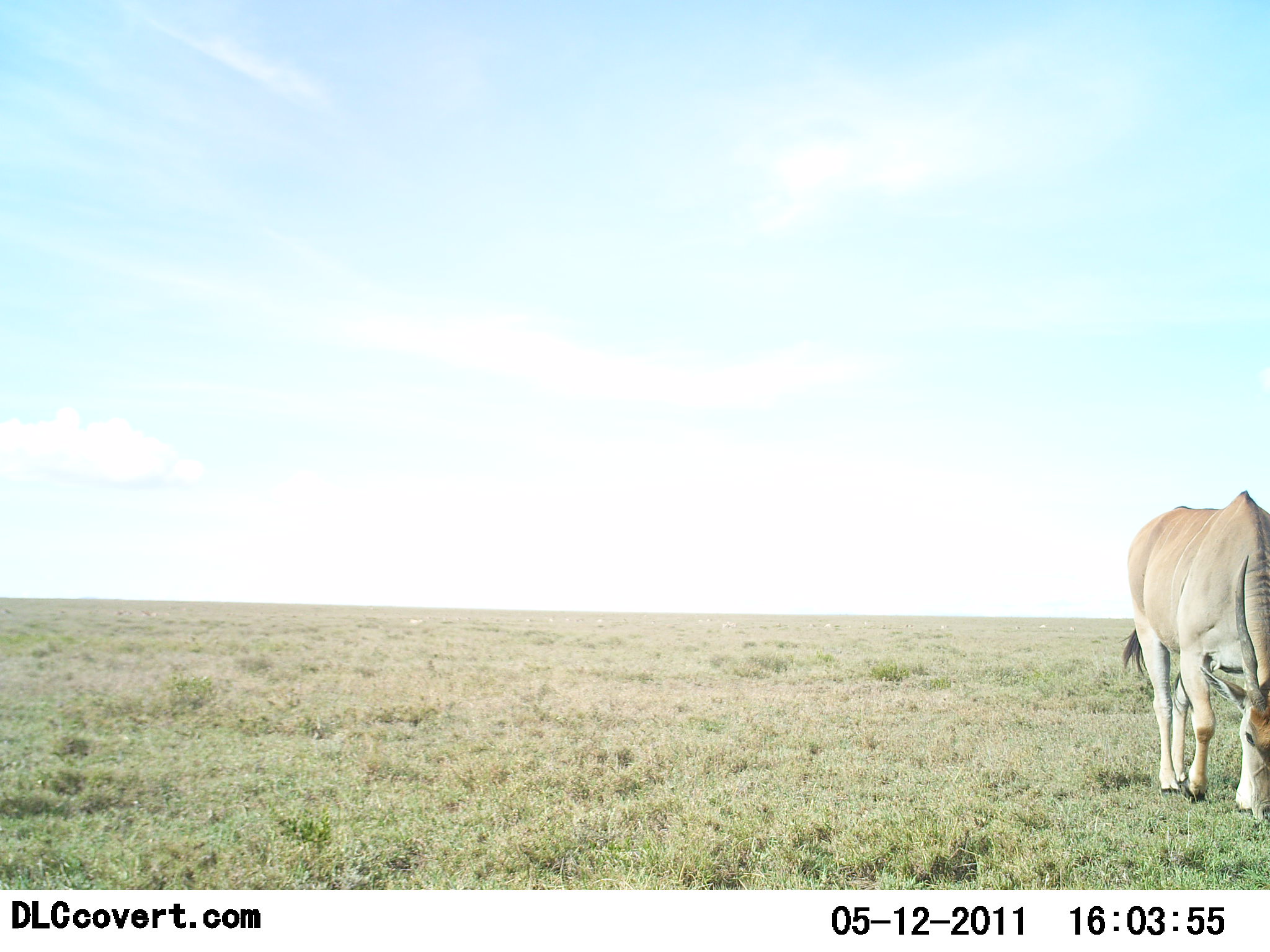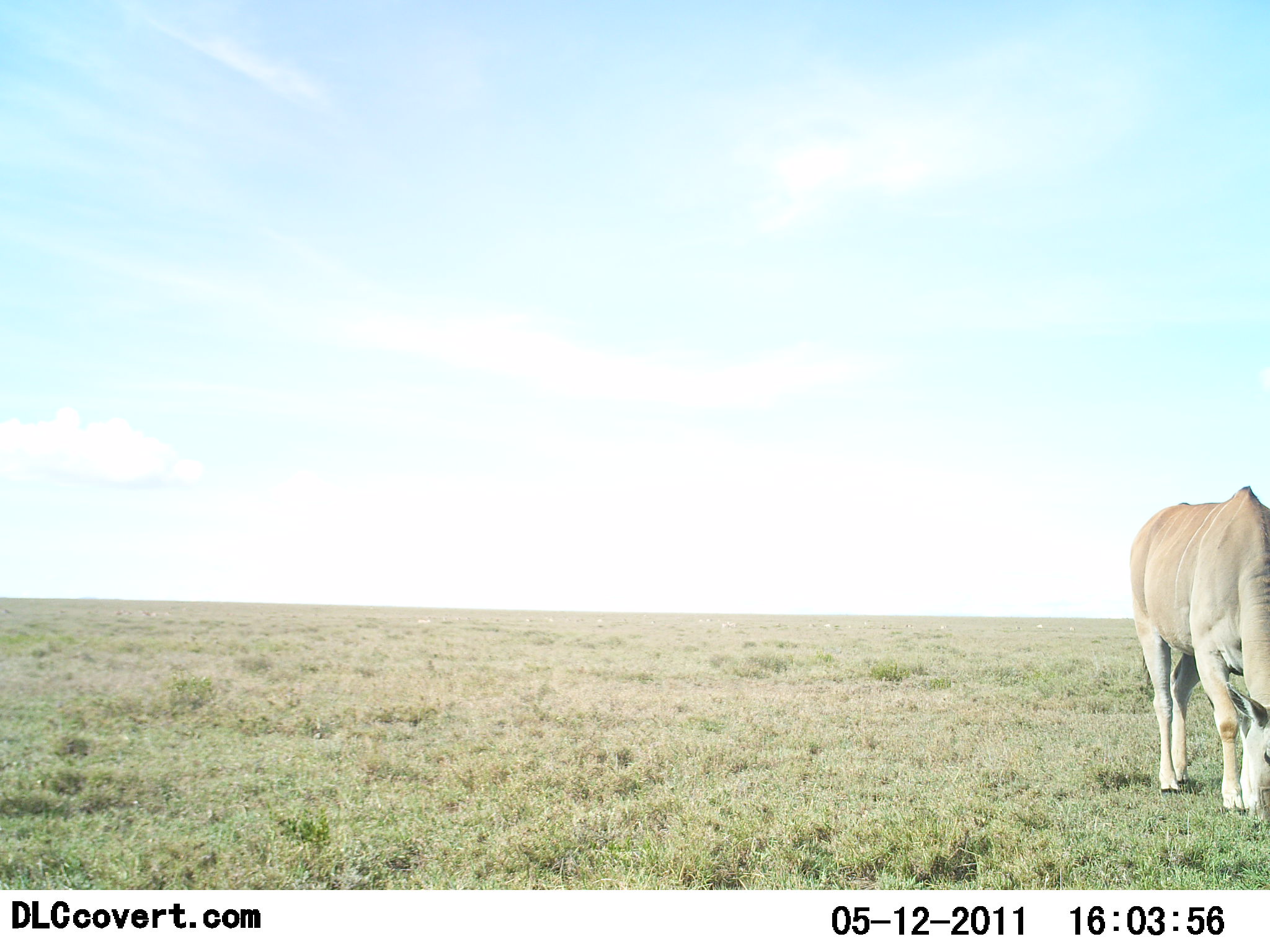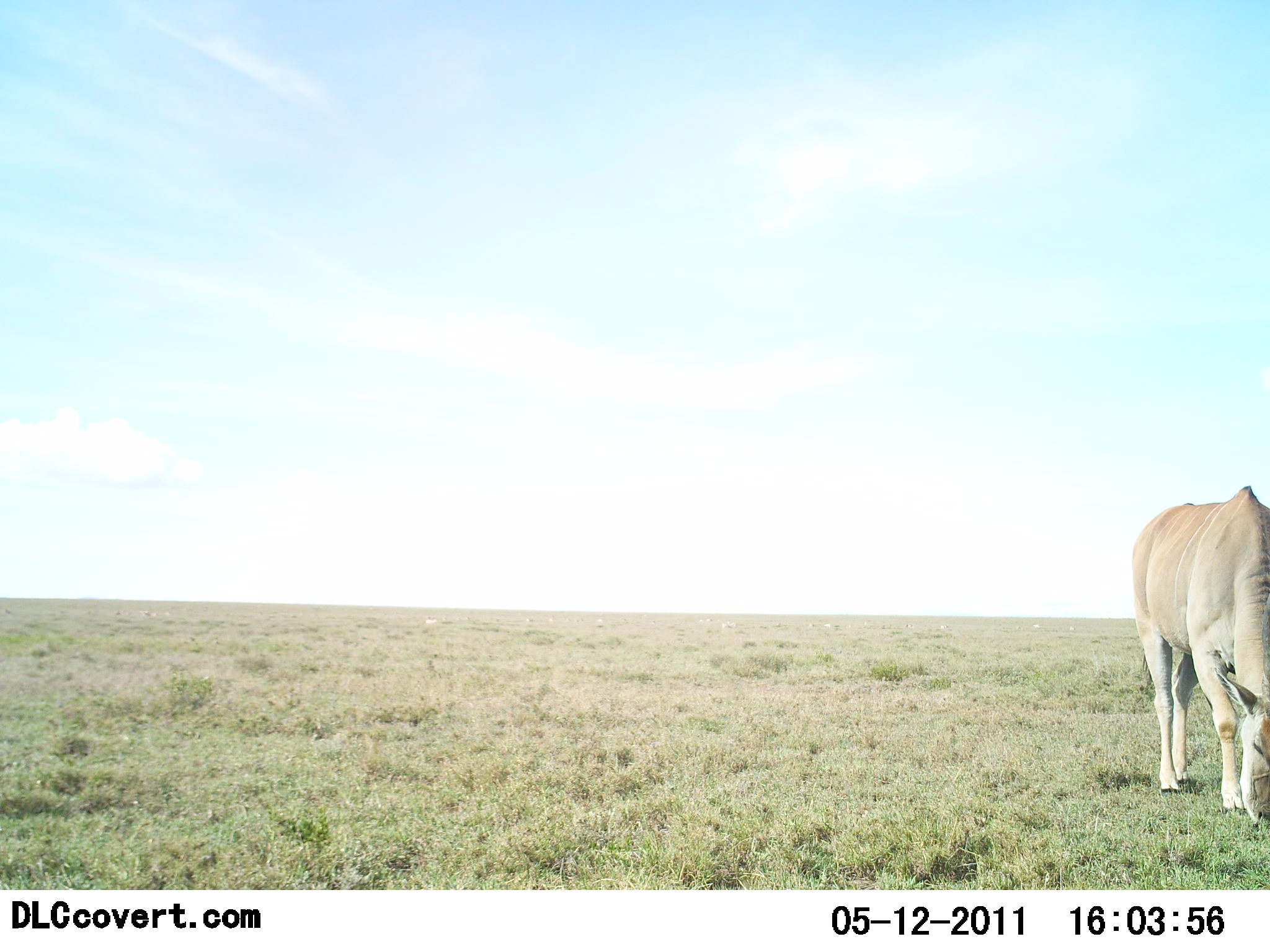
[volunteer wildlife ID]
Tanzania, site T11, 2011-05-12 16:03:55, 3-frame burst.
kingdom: Animalia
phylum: Chordata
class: Mammalia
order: Artiodactyla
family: Bovidae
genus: Tragelaphus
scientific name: Tragelaphus oryx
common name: eland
Eland (Tragelaphus oryx), count 1. Behavior (volunteer vote fractions): standing 0%, resting 0%, moving 20%, interacting 0%. Young present (vote fraction): 0%. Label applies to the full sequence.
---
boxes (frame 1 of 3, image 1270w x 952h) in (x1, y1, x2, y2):
animal: (1116, 490, 1270, 814); (1193, 550, 1269, 769)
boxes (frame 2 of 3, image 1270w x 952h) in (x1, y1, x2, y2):
animal: (1132, 486, 1270, 803)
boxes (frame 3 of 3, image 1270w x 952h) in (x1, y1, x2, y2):
animal: (1130, 486, 1270, 829)